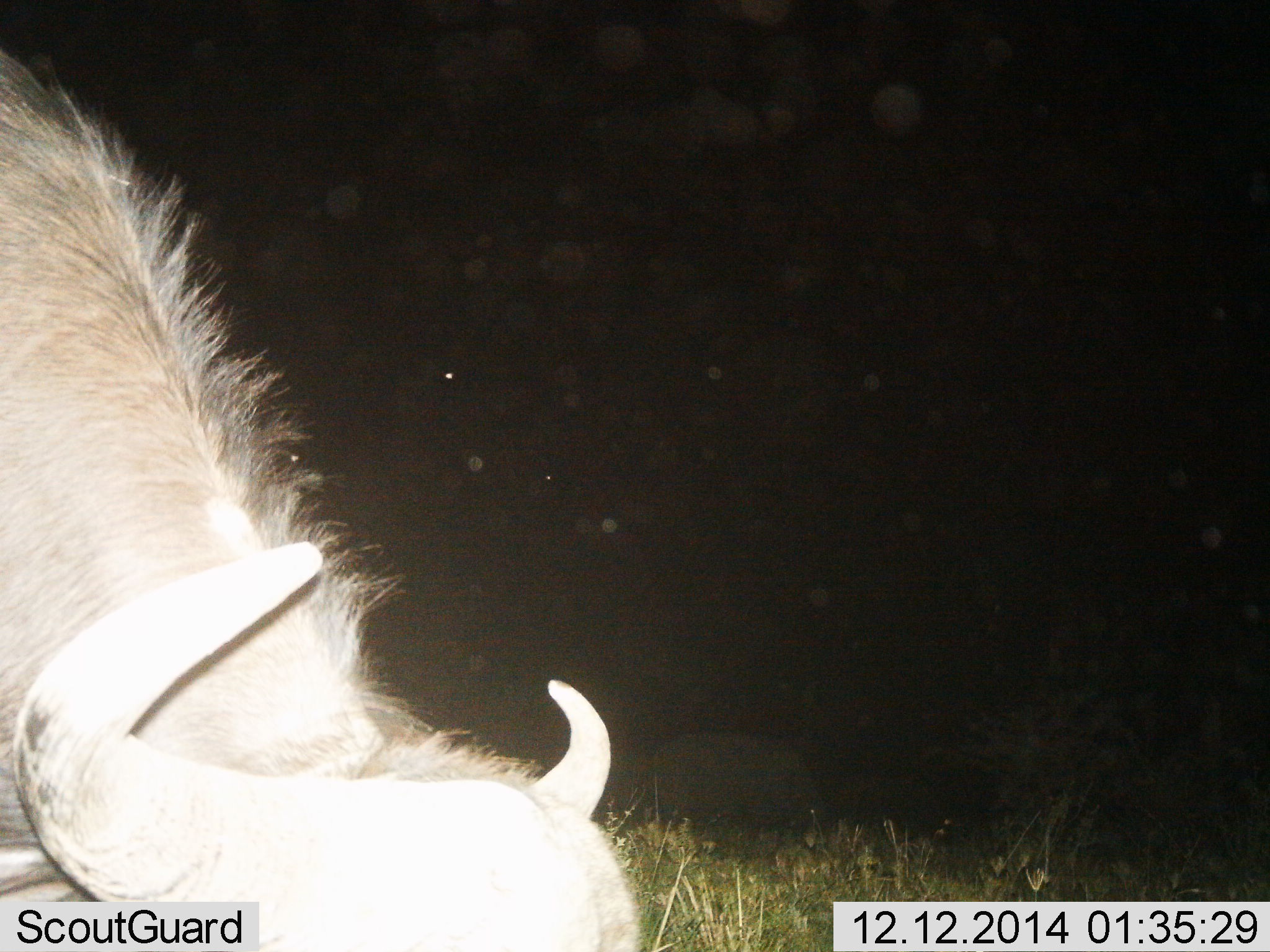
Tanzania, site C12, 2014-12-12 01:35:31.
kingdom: Animalia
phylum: Chordata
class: Mammalia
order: Artiodactyla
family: Bovidae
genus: Connochaetes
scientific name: Connochaetes taurinus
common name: blue wildebeest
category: wildebeest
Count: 1.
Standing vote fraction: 20%.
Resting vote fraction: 0%.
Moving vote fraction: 10%.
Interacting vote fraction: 0%.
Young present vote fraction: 0%.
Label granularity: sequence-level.